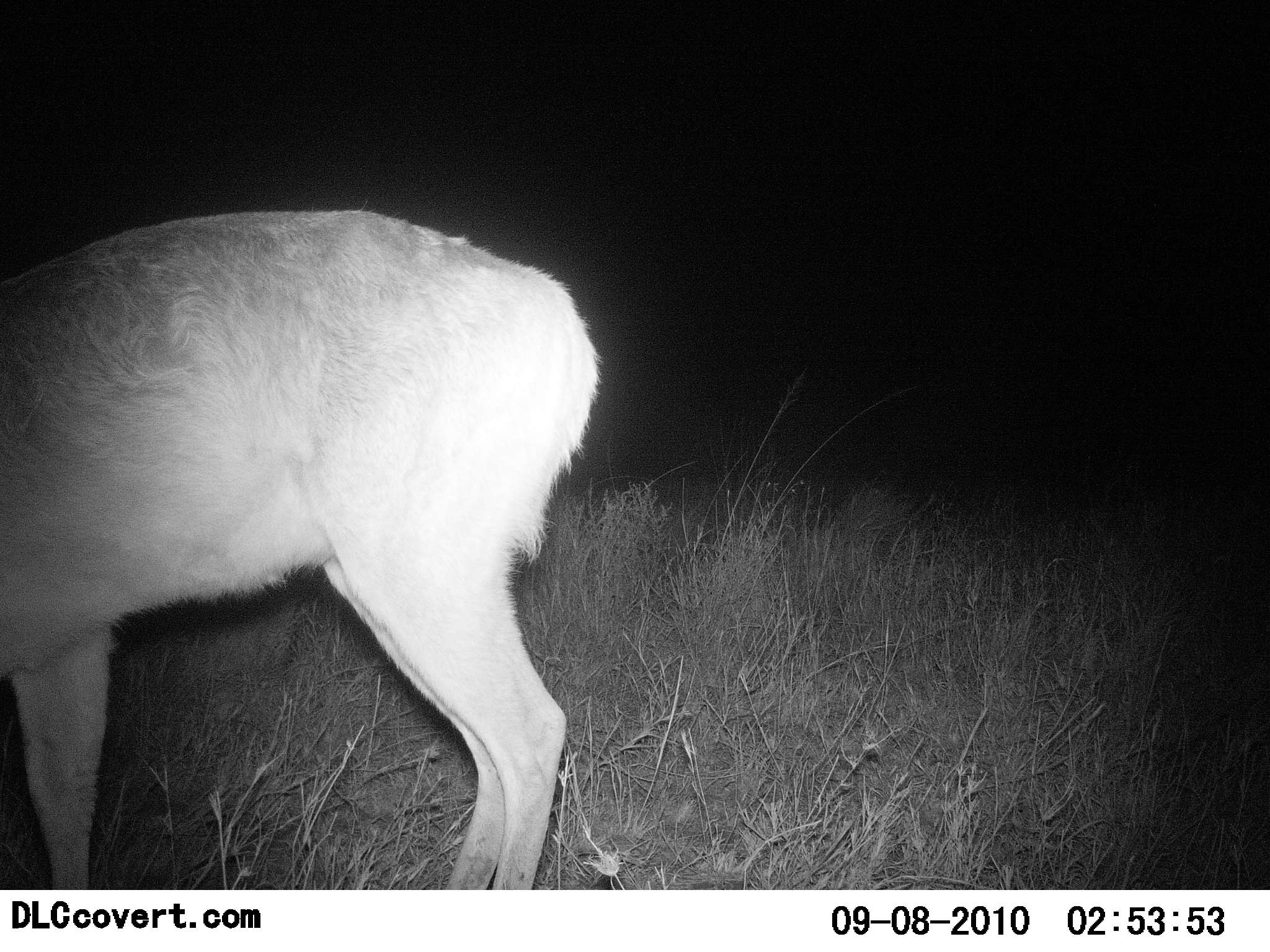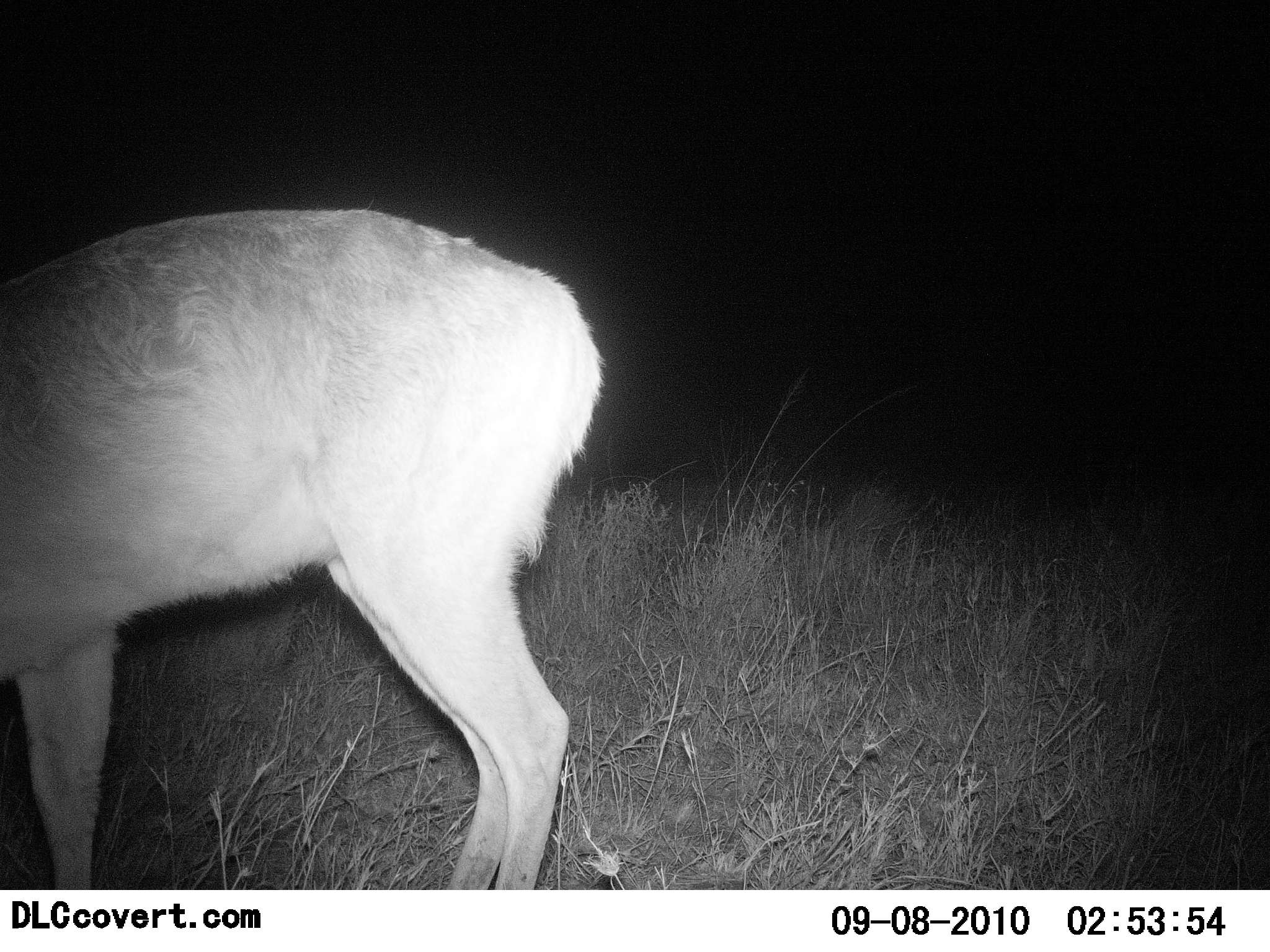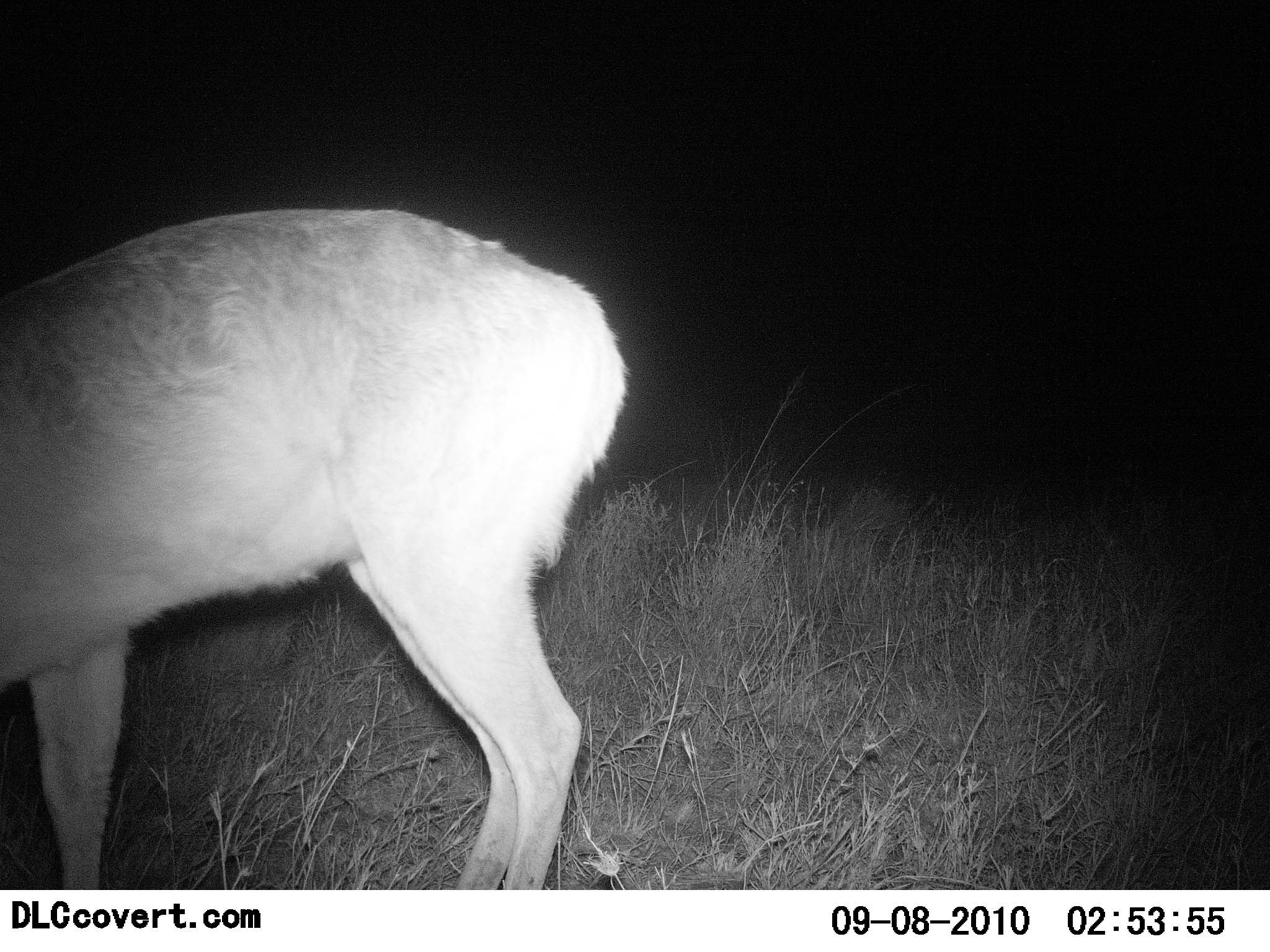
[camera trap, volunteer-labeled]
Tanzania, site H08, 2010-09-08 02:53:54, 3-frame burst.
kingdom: Animalia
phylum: Chordata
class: Mammalia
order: Artiodactyla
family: Bovidae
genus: Redunca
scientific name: Redunca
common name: reedbuck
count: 1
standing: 64%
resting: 0%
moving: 7%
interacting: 0%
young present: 0%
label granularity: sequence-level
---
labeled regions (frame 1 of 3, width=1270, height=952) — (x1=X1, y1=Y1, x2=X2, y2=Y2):
animal: (x1=0, y1=208, x2=601, y2=892)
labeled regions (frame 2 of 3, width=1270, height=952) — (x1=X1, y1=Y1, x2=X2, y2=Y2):
animal: (x1=1, y1=205, x2=609, y2=889)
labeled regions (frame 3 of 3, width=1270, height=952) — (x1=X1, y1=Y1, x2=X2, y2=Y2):
animal: (x1=1, y1=206, x2=632, y2=889)